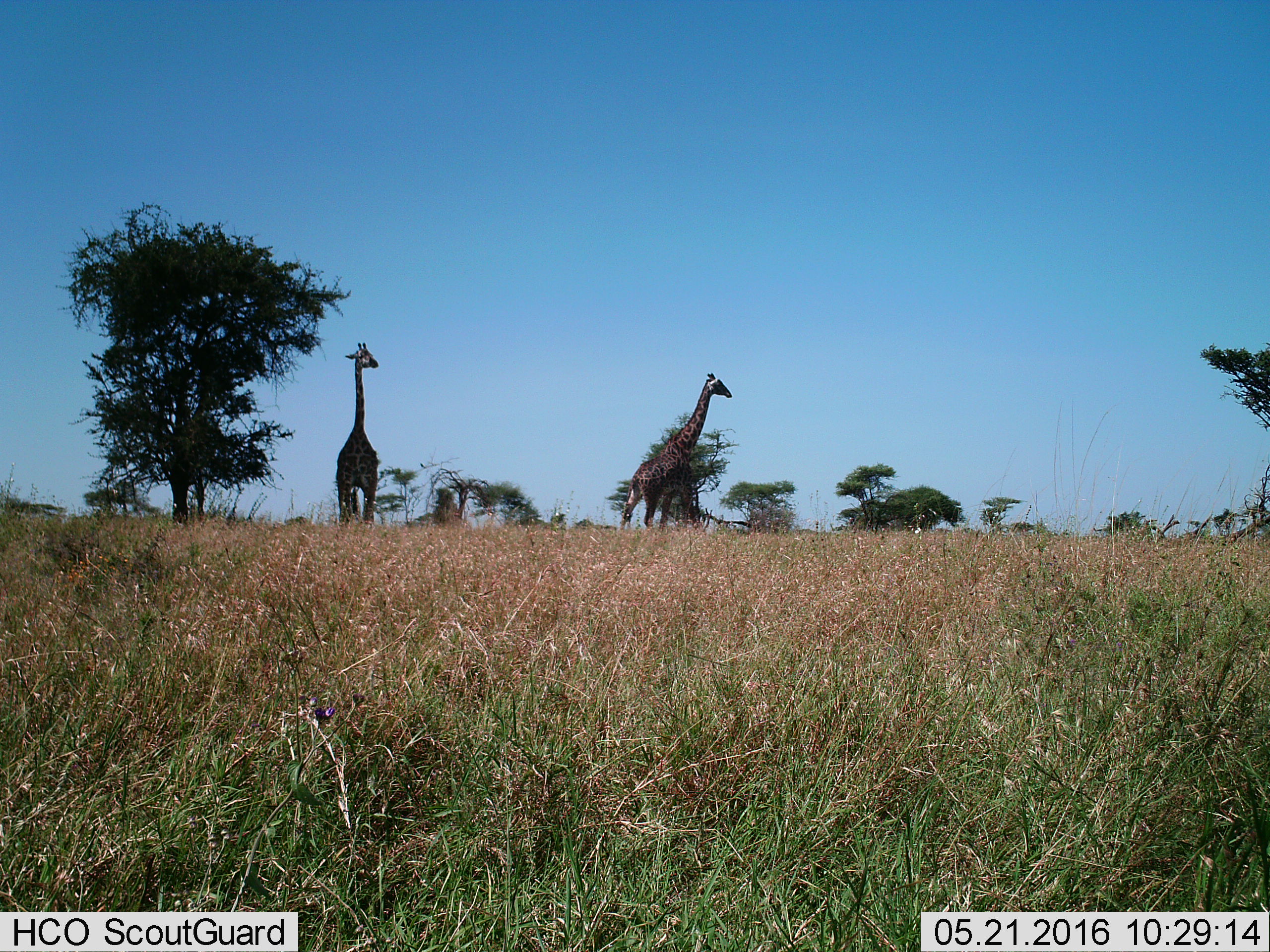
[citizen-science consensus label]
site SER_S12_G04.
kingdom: Animalia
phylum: Chordata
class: Mammalia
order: Artiodactyla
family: Giraffidae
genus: Giraffa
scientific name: Giraffa camelopardalis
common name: giraffe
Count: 2.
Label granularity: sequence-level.